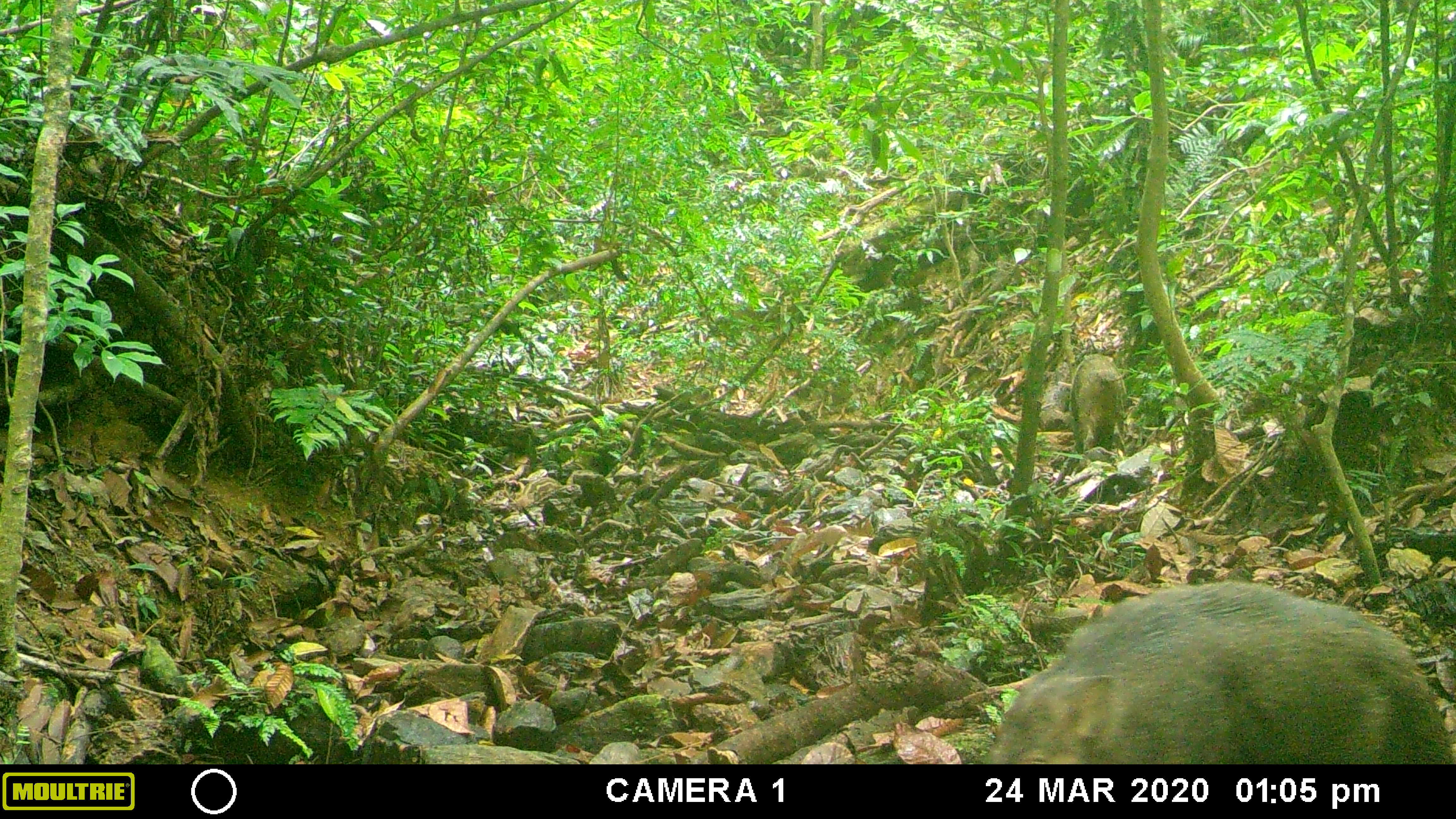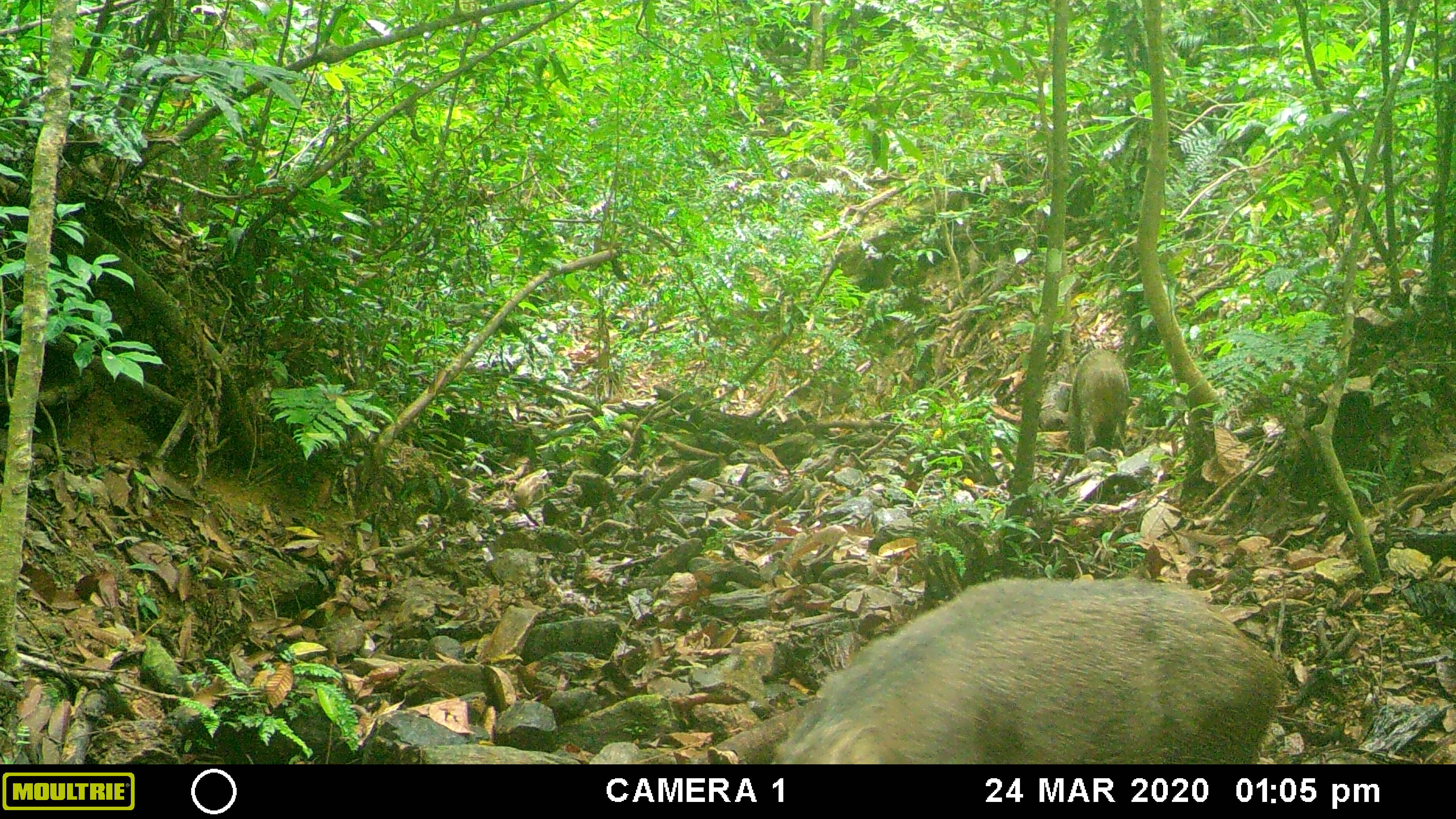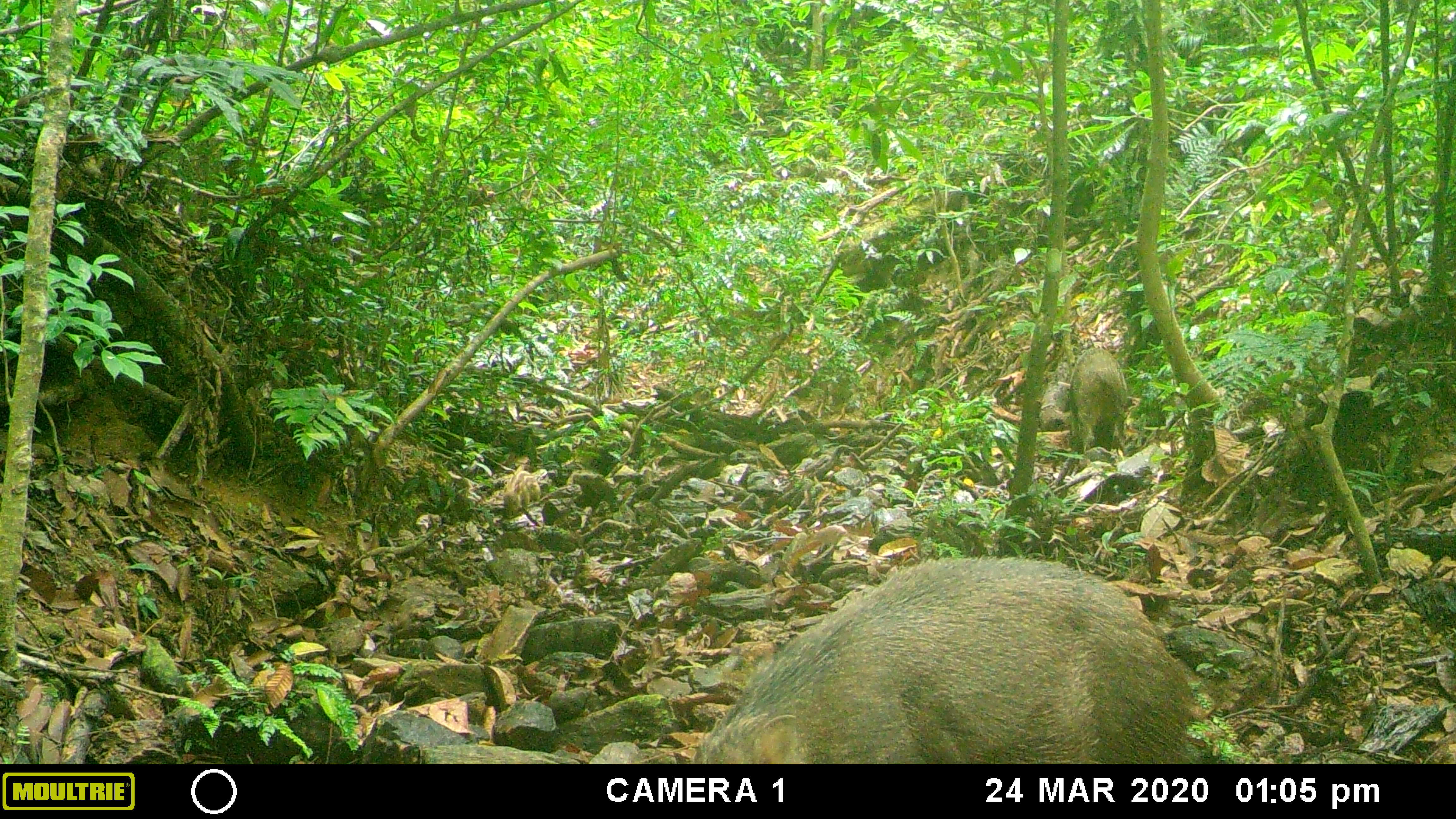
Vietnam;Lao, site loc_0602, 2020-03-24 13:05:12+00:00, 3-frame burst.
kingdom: Animalia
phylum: Chordata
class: Mammalia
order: Artiodactyla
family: Suidae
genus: Sus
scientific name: Sus scrofa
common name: eurasian wild pig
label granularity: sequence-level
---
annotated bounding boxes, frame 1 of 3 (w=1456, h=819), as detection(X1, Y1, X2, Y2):
eurasian wild pig: detection(981, 580, 1452, 763); detection(1069, 353, 1132, 454)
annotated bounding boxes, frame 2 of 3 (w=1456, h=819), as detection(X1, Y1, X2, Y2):
eurasian wild pig: detection(770, 572, 1282, 764); detection(1066, 348, 1136, 457)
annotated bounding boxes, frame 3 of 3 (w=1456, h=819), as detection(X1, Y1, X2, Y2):
eurasian wild pig: detection(688, 553, 1198, 760); detection(1068, 346, 1132, 454)